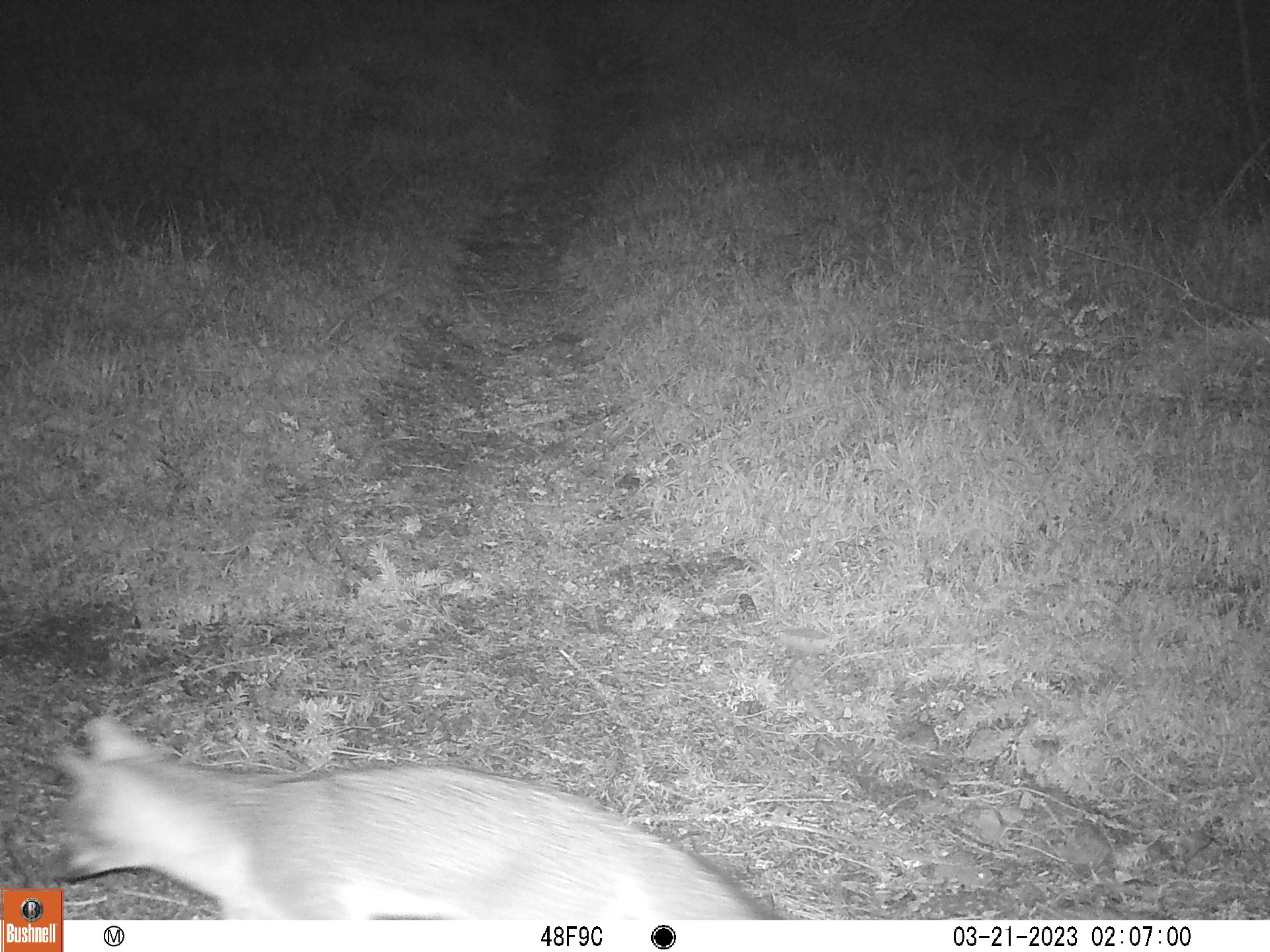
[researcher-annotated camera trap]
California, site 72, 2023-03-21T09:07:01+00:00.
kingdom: Animalia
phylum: Chordata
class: Mammalia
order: Carnivora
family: Canidae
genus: Urocyon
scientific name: Urocyon cinereoargenteus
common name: gray fox